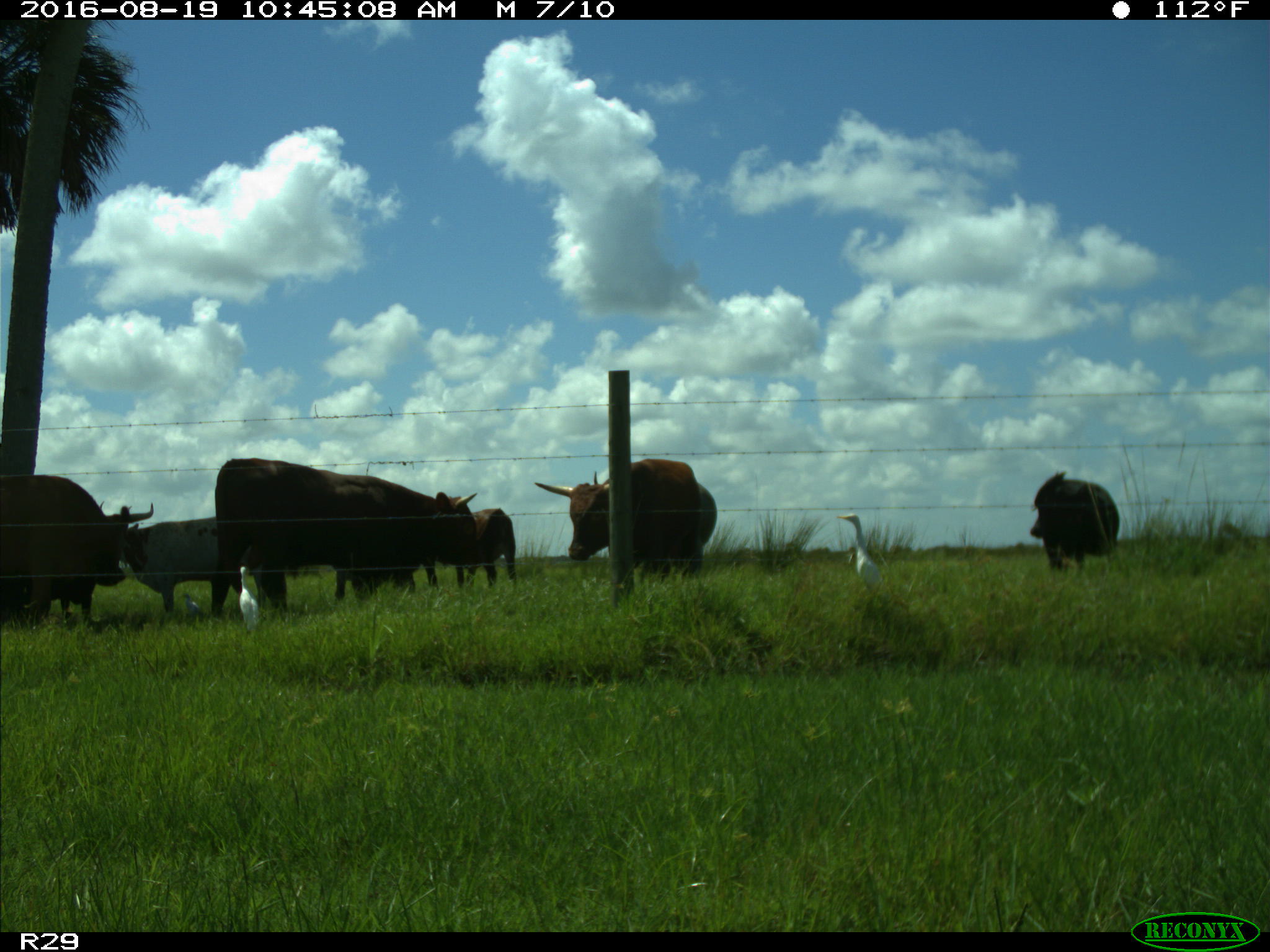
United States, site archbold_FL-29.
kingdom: Animalia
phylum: Chordata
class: Mammalia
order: Artiodactyla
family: Bovidae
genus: Bos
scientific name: Bos taurus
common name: domestic cow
Bos taurus (domestic cow).